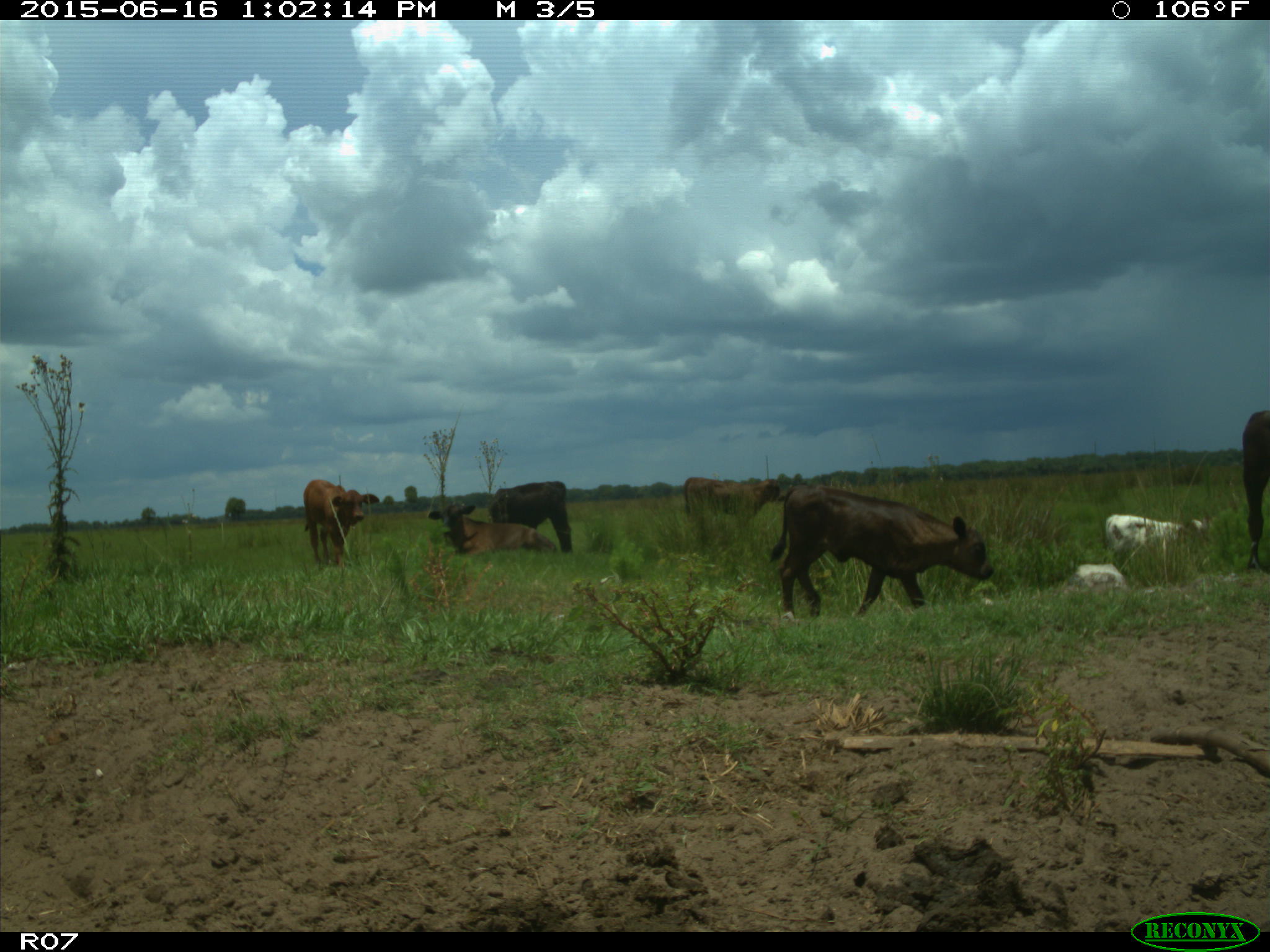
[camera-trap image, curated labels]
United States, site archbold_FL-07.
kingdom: Animalia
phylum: Chordata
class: Mammalia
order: Artiodactyla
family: Bovidae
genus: Bos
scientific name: Bos taurus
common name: domestic cow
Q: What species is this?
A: Bos taurus (domestic cow).